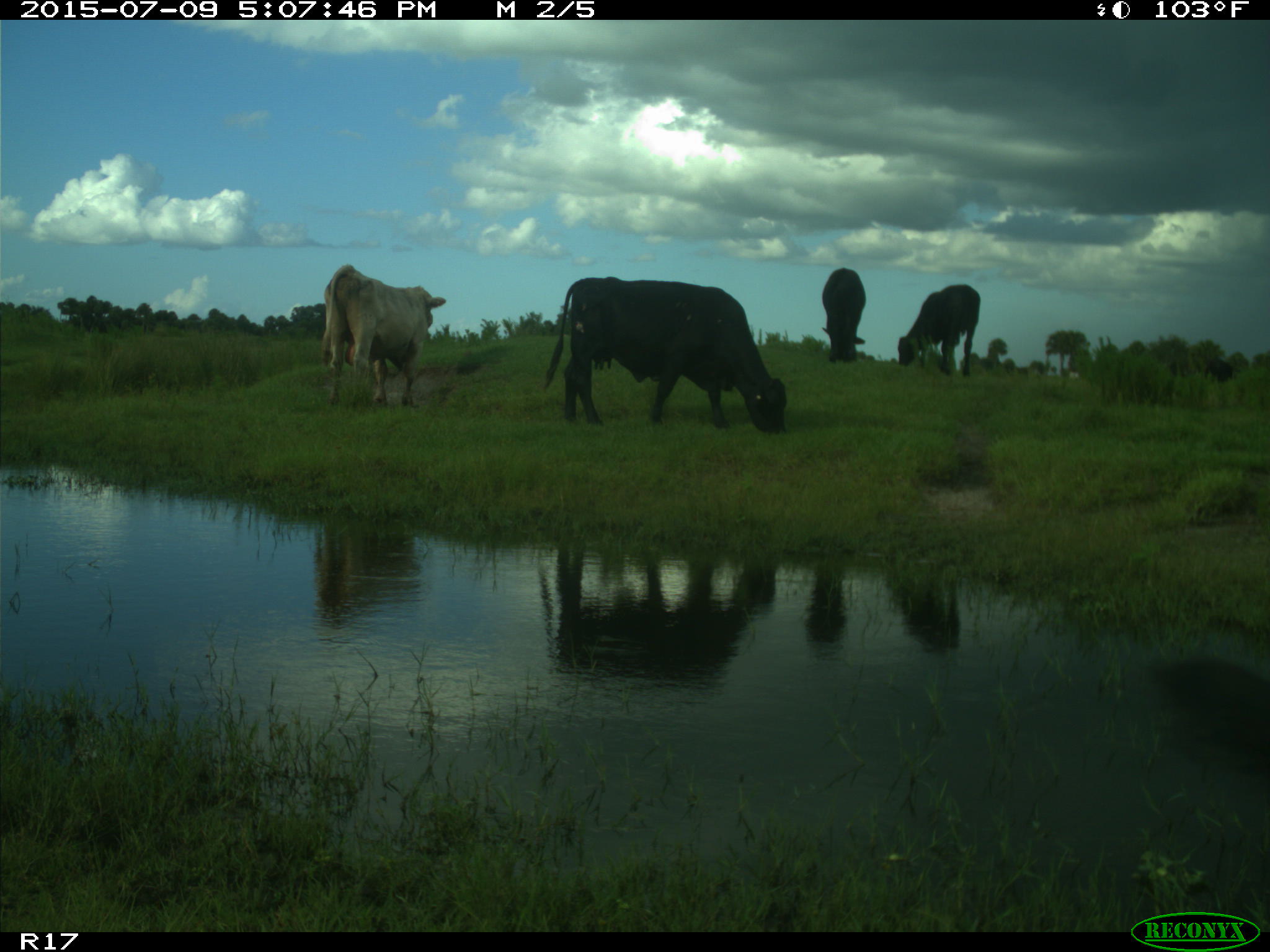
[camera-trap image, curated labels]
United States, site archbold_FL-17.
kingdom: Animalia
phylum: Chordata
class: Mammalia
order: Artiodactyla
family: Bovidae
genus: Bos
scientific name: Bos taurus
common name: domestic cow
Bos taurus (domestic cow).